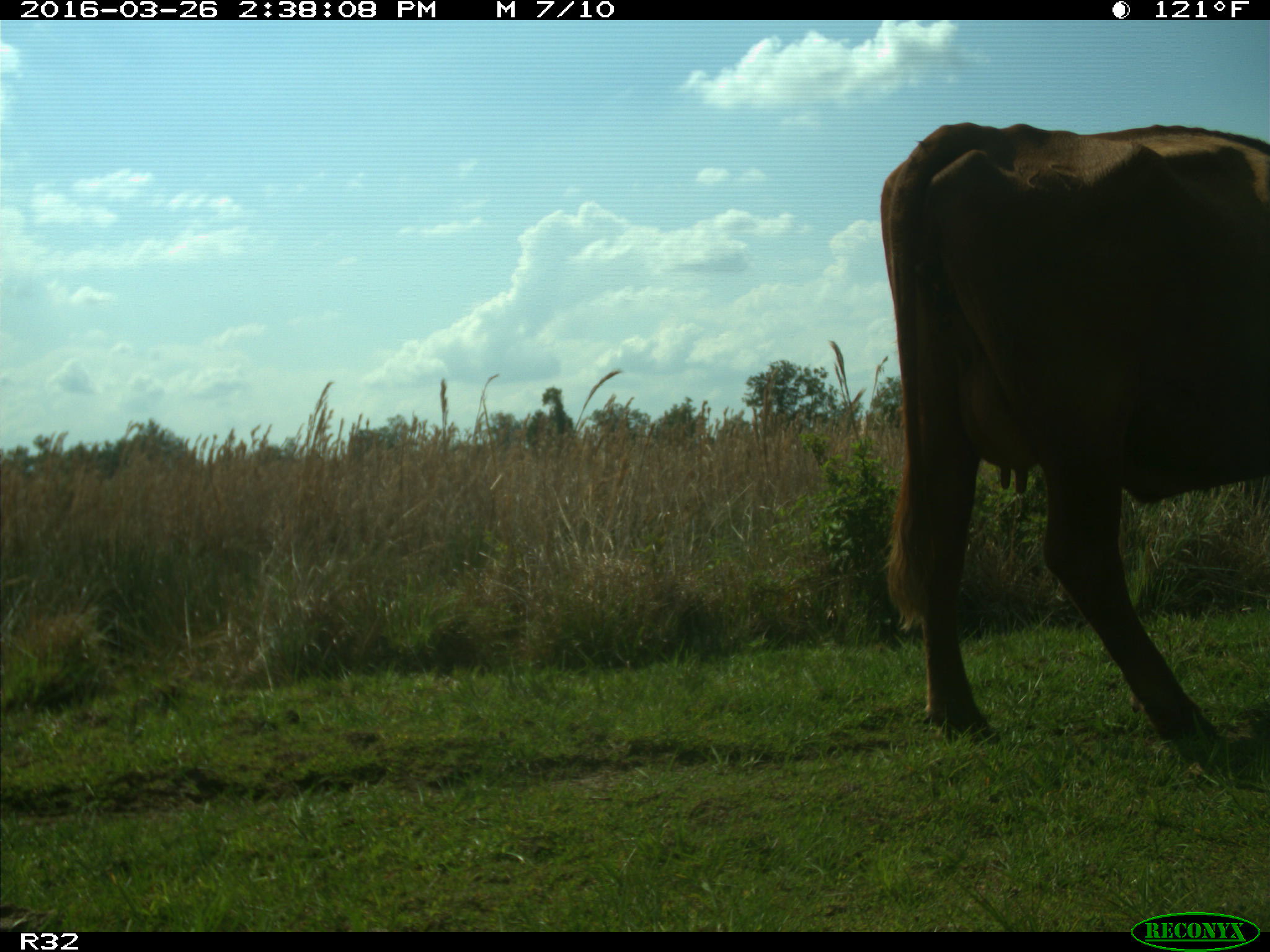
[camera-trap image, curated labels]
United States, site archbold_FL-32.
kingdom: Animalia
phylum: Chordata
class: Mammalia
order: Artiodactyla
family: Bovidae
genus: Bos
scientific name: Bos taurus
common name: domestic cow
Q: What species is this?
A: Bos taurus (domestic cow).